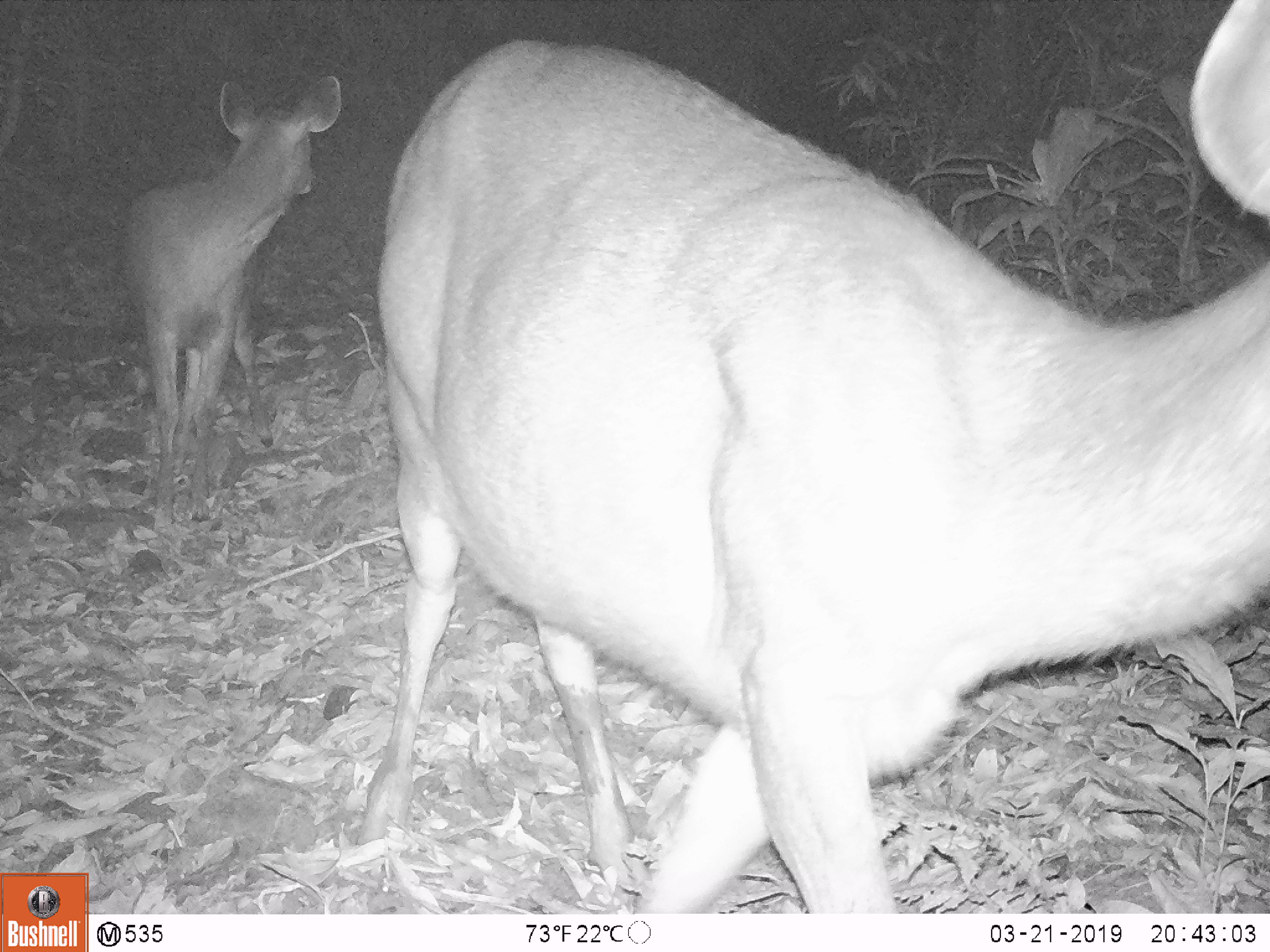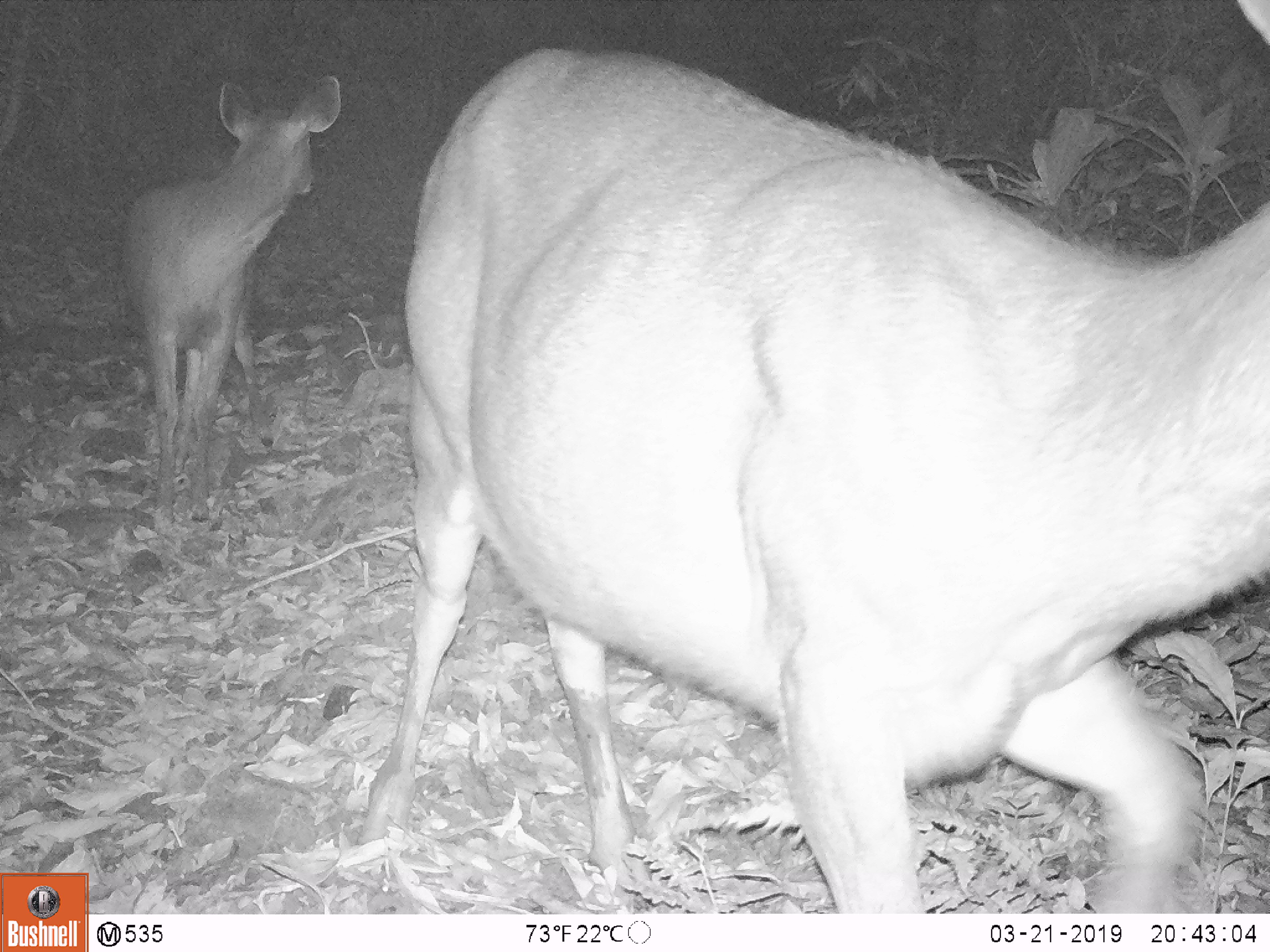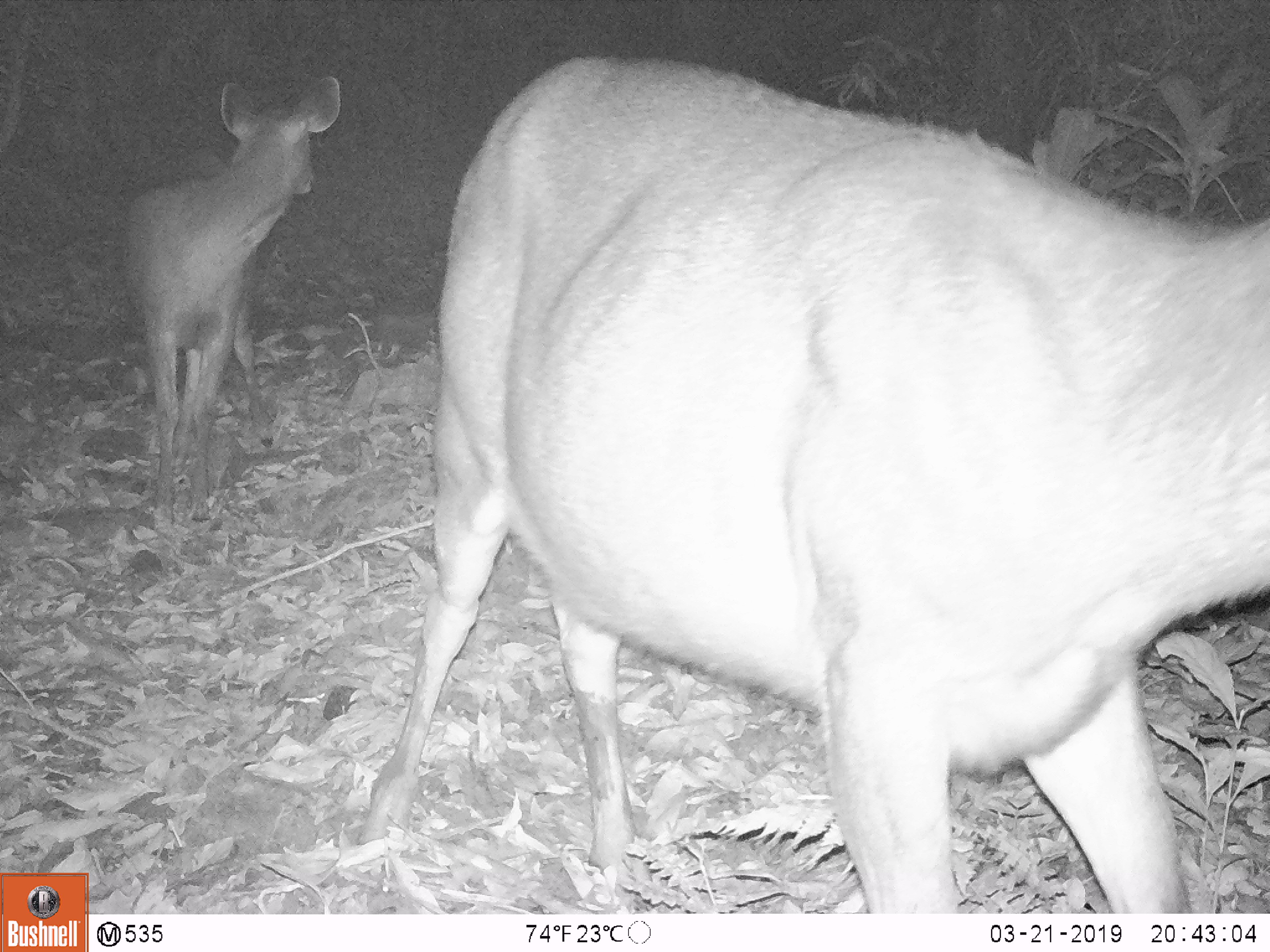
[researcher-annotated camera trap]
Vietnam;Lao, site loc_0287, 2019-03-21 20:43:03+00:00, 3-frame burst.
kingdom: Animalia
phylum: Chordata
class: Mammalia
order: Artiodactyla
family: Cervidae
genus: Rusa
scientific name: Rusa unicolor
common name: sambar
Sambar (Rusa unicolor). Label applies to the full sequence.